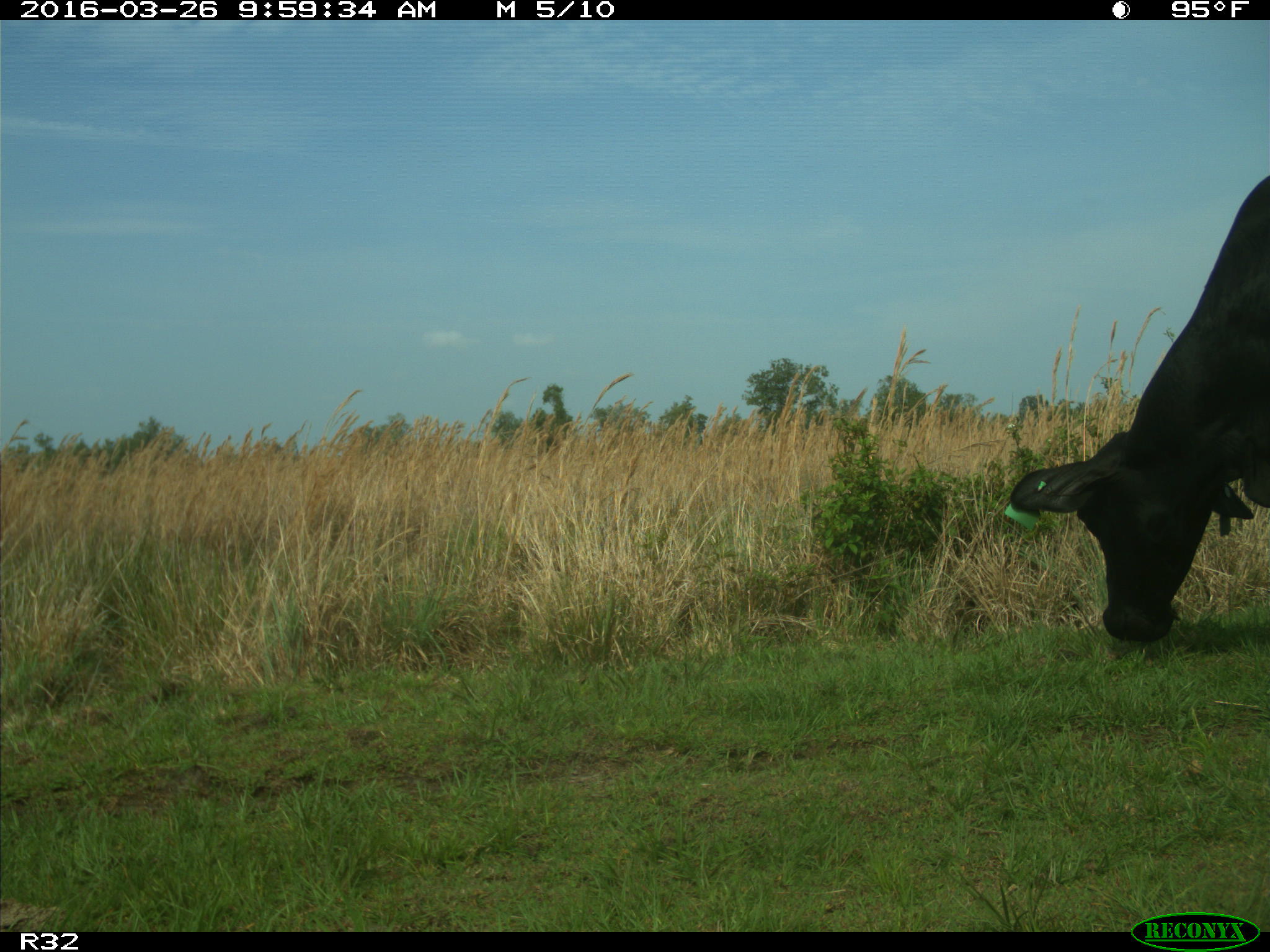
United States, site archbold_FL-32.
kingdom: Animalia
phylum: Chordata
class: Mammalia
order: Artiodactyla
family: Bovidae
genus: Bos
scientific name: Bos taurus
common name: domestic cow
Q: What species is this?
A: Bos taurus (domestic cow).